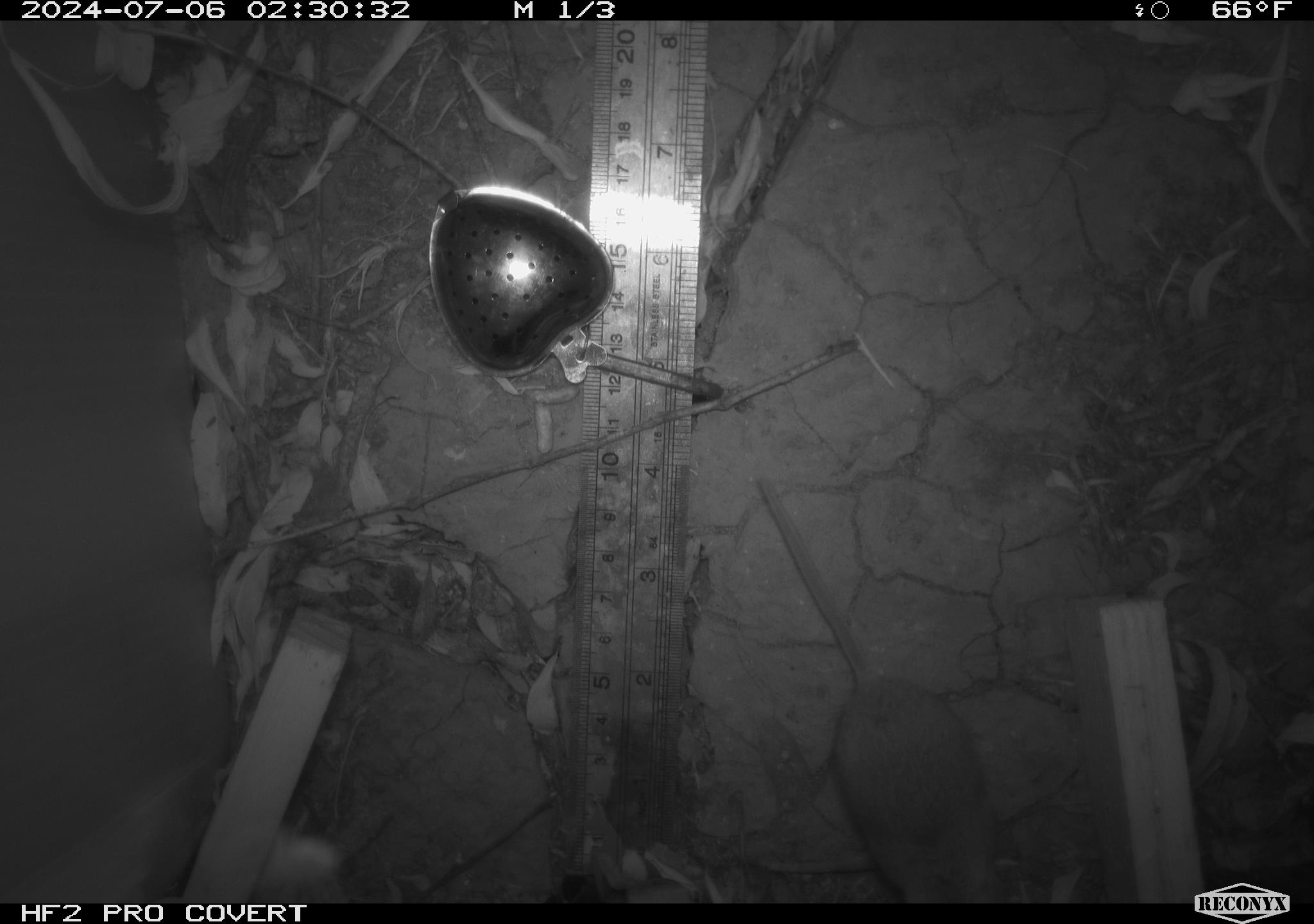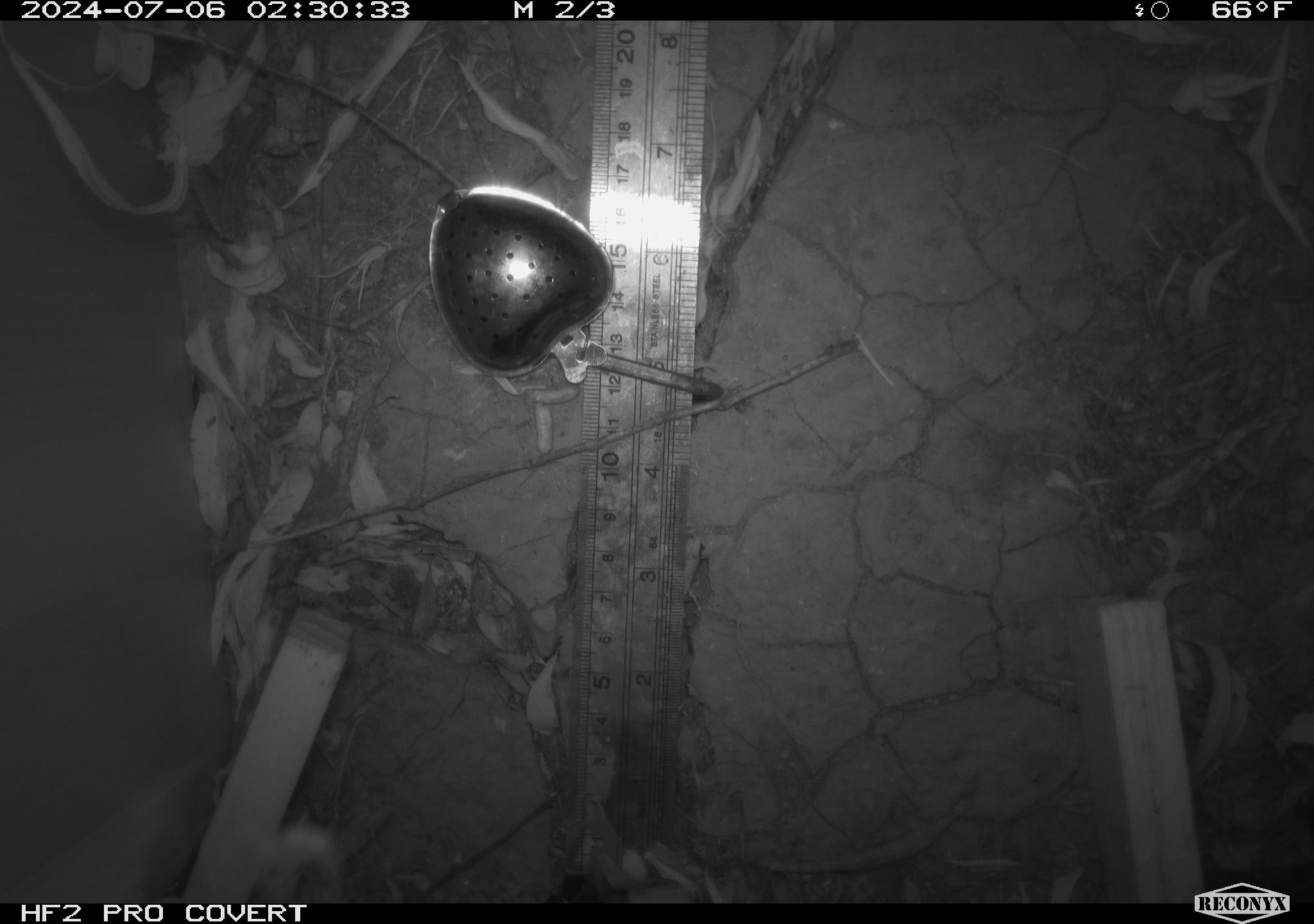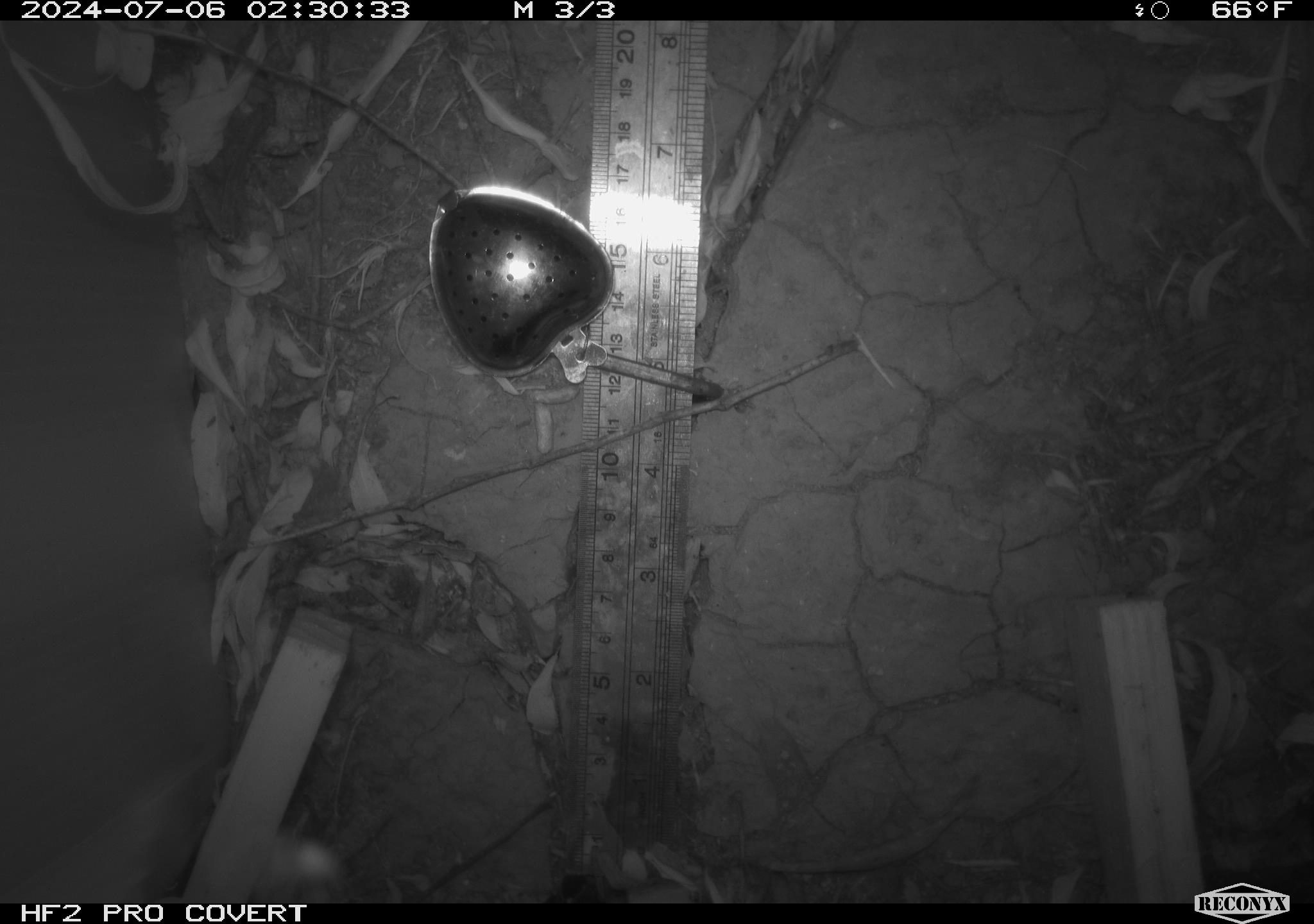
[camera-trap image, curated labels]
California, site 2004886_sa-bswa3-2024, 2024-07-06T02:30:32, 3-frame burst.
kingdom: Animalia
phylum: Chordata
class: Mammalia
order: Rodentia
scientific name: Rodentia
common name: mouse species